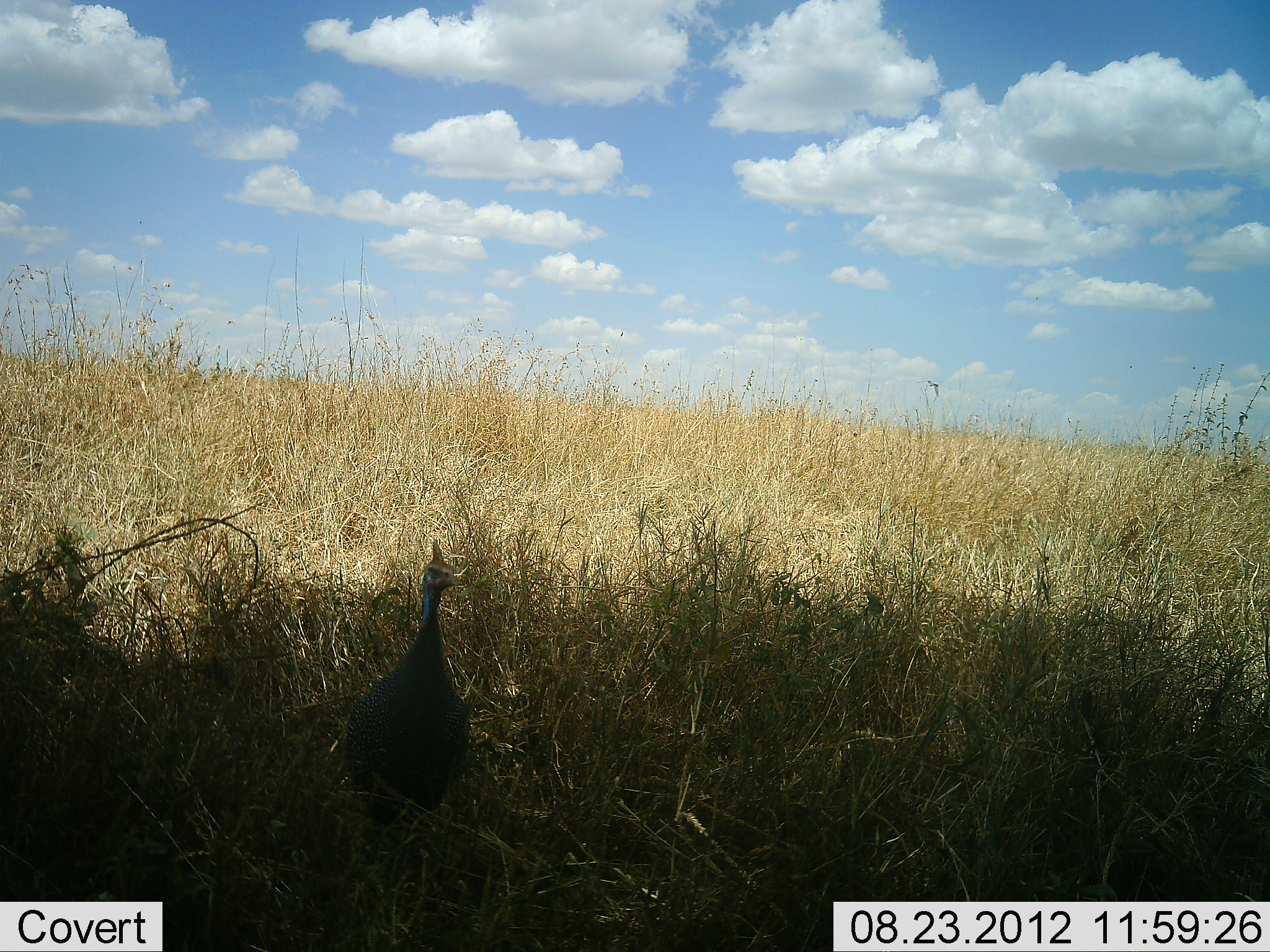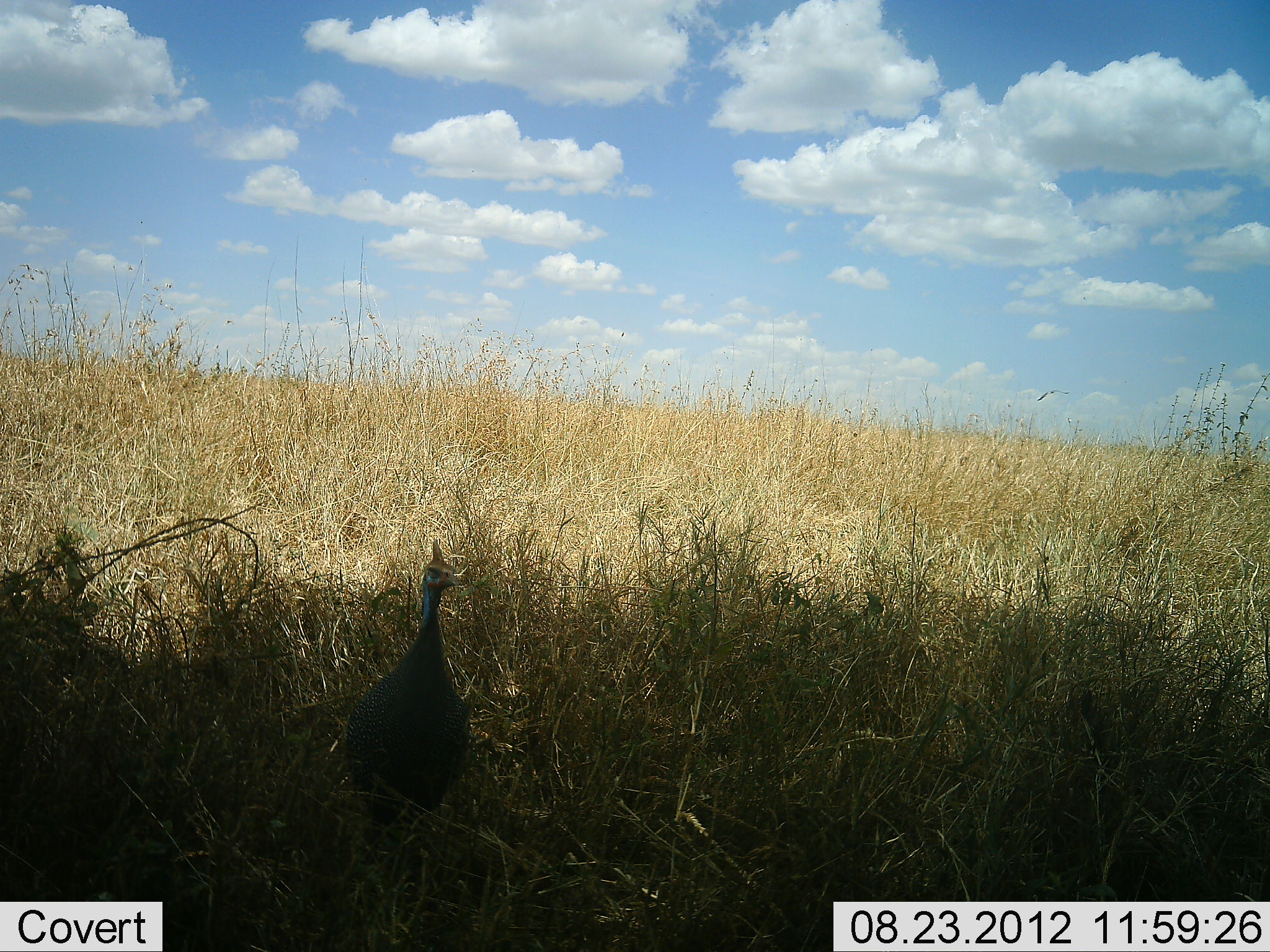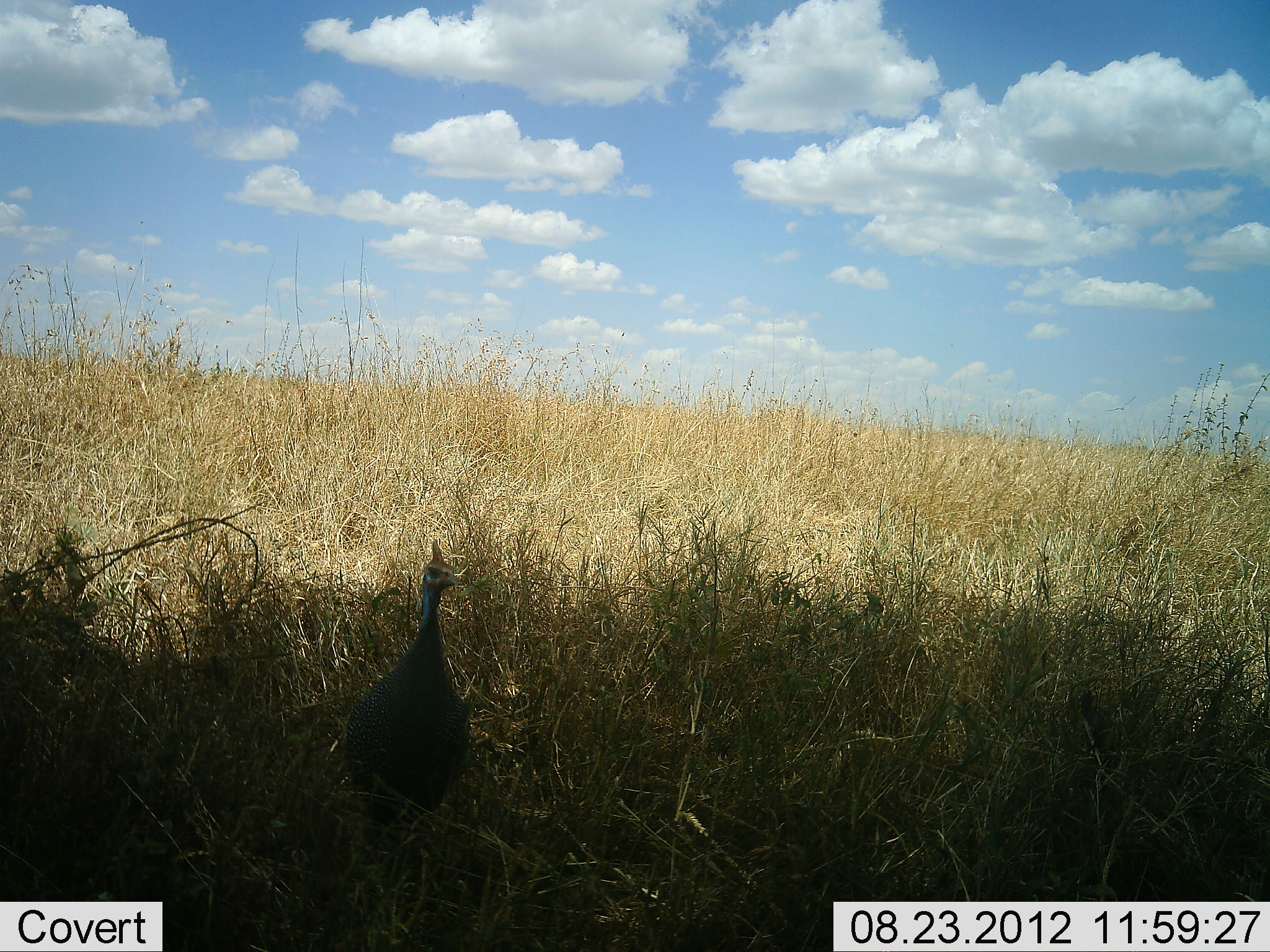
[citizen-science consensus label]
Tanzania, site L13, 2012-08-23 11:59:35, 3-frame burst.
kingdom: Animalia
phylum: Chordata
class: Aves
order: Galliformes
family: Numididae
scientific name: Numididae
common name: guinea fowl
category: guineafowl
Guineafowl (guinea fowl) (Numididae), count 1. Behavior (volunteer vote fractions): standing 100%, resting 0%, moving 0%, interacting 0%. Young present (vote fraction): 0%. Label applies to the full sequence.